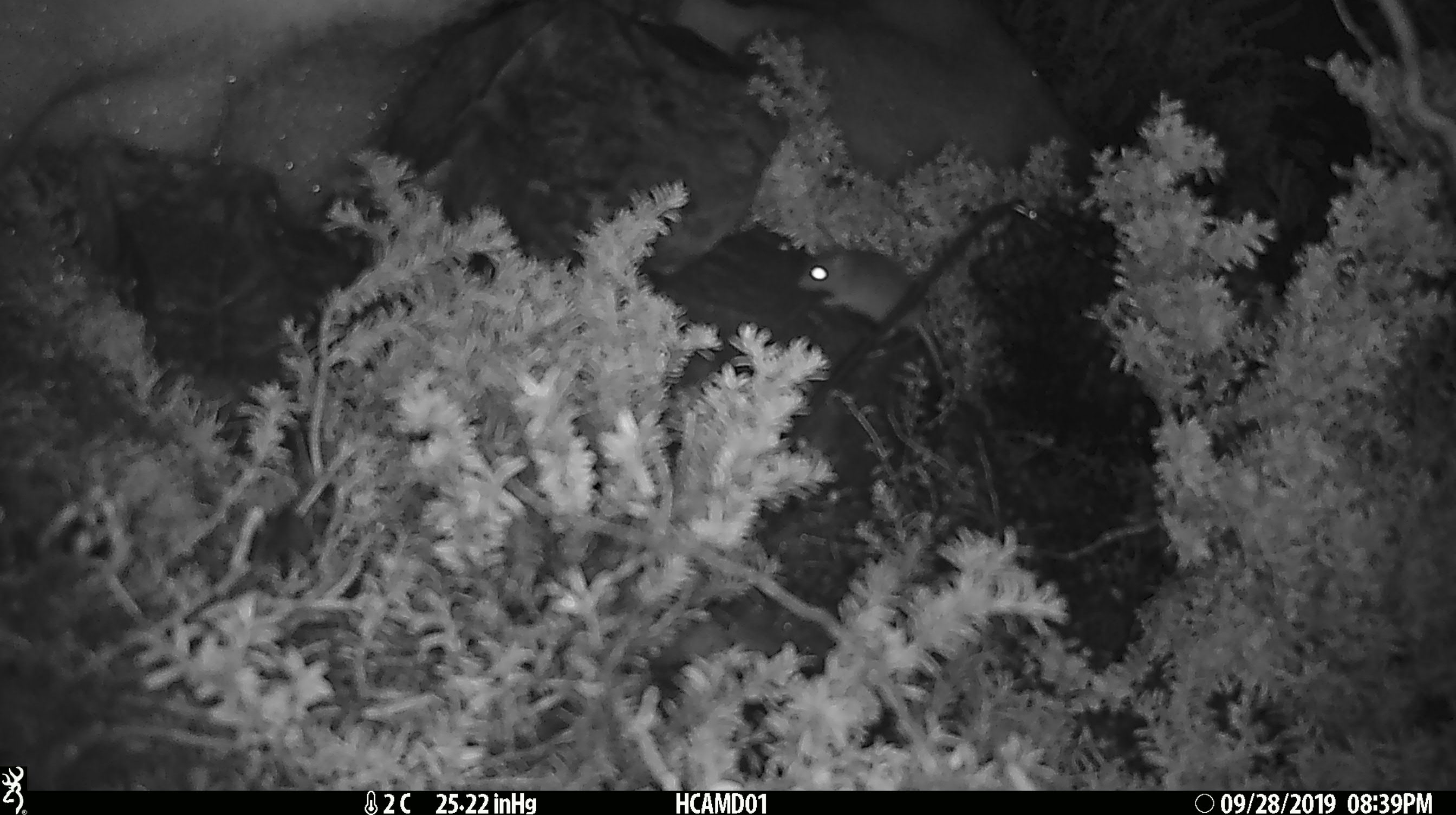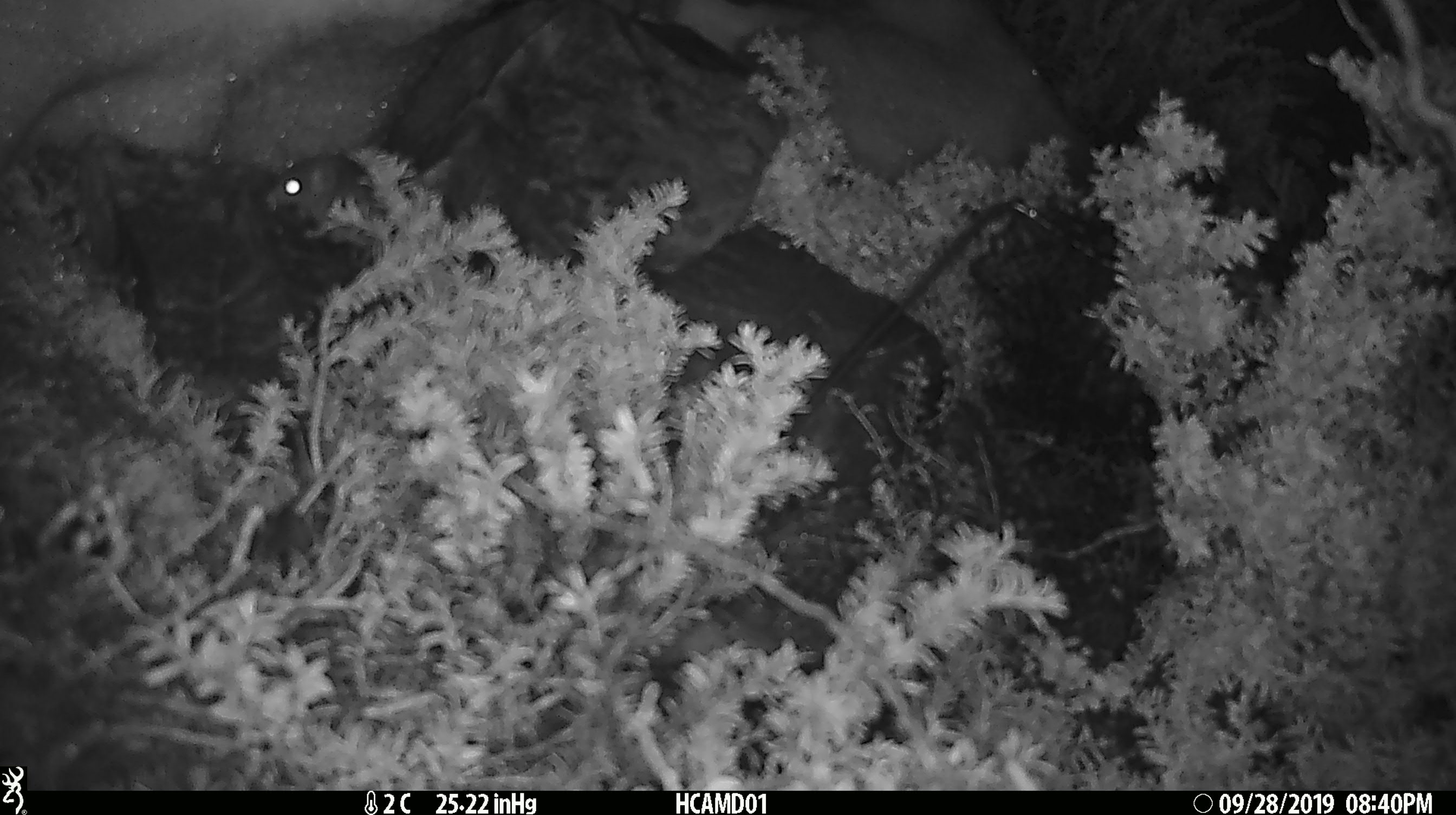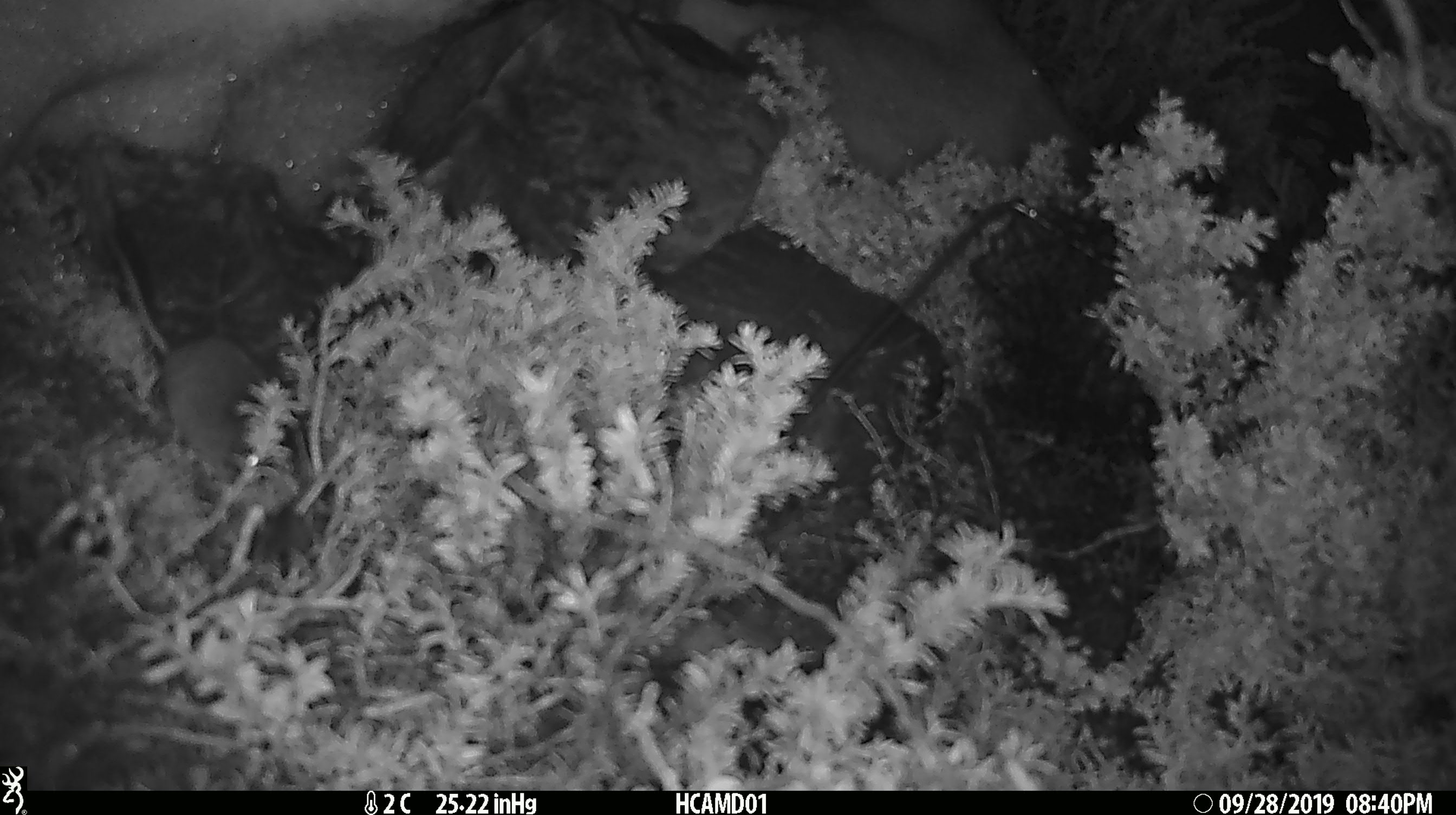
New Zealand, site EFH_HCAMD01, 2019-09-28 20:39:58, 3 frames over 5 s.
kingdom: Animalia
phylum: Chordata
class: Mammalia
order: Rodentia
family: Muridae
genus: Mus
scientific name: Mus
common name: mouse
Mouse (Mus).